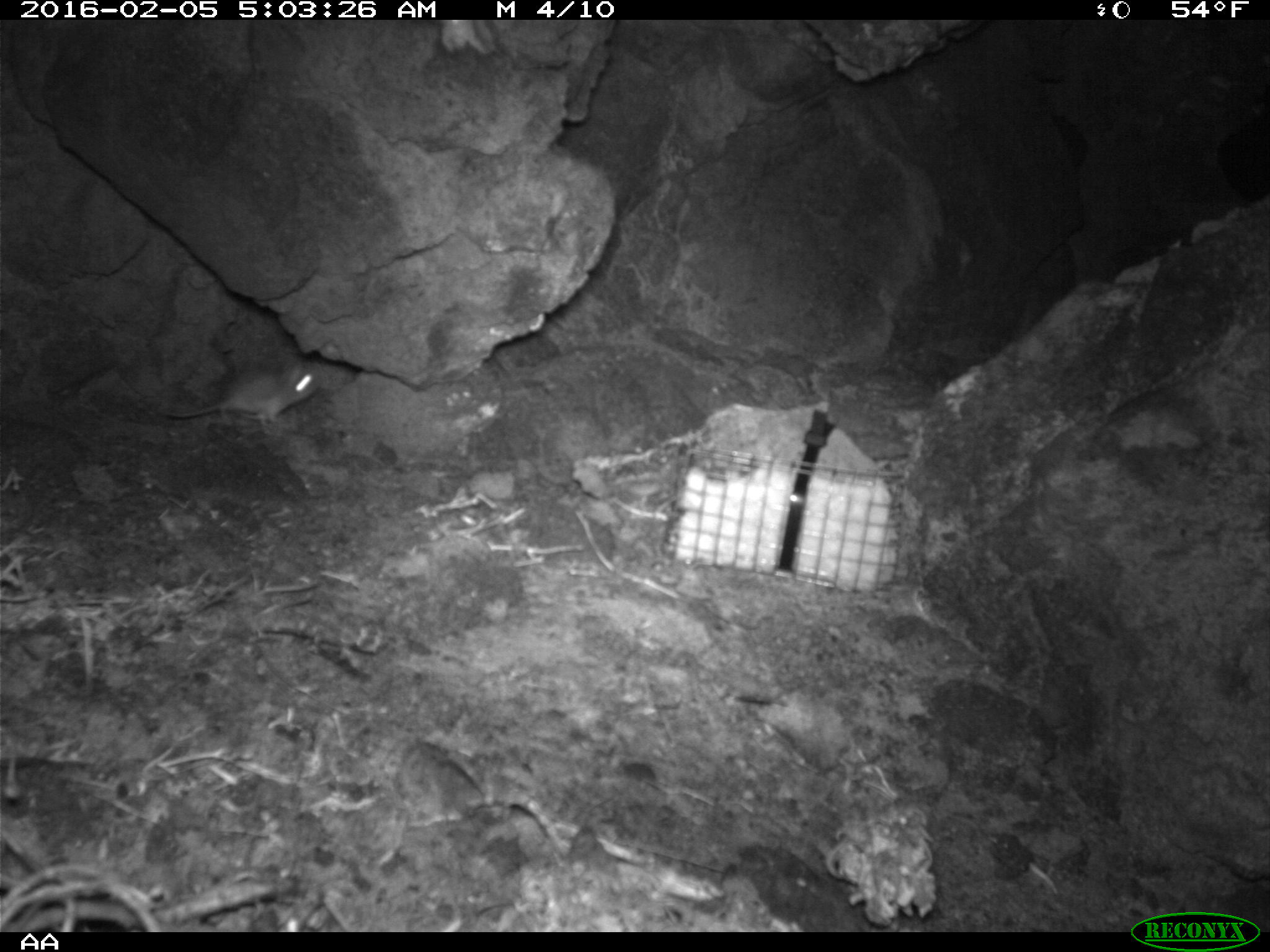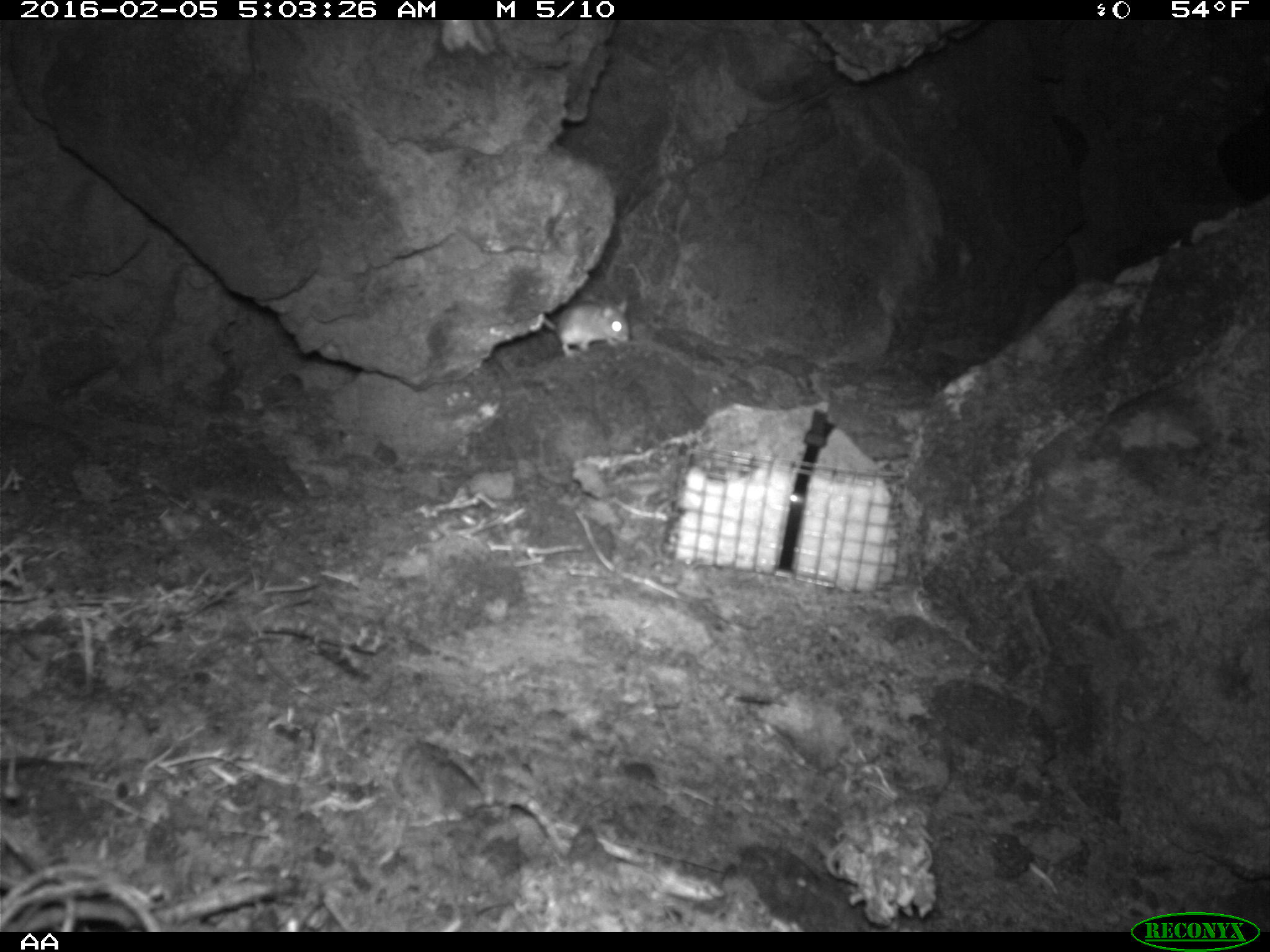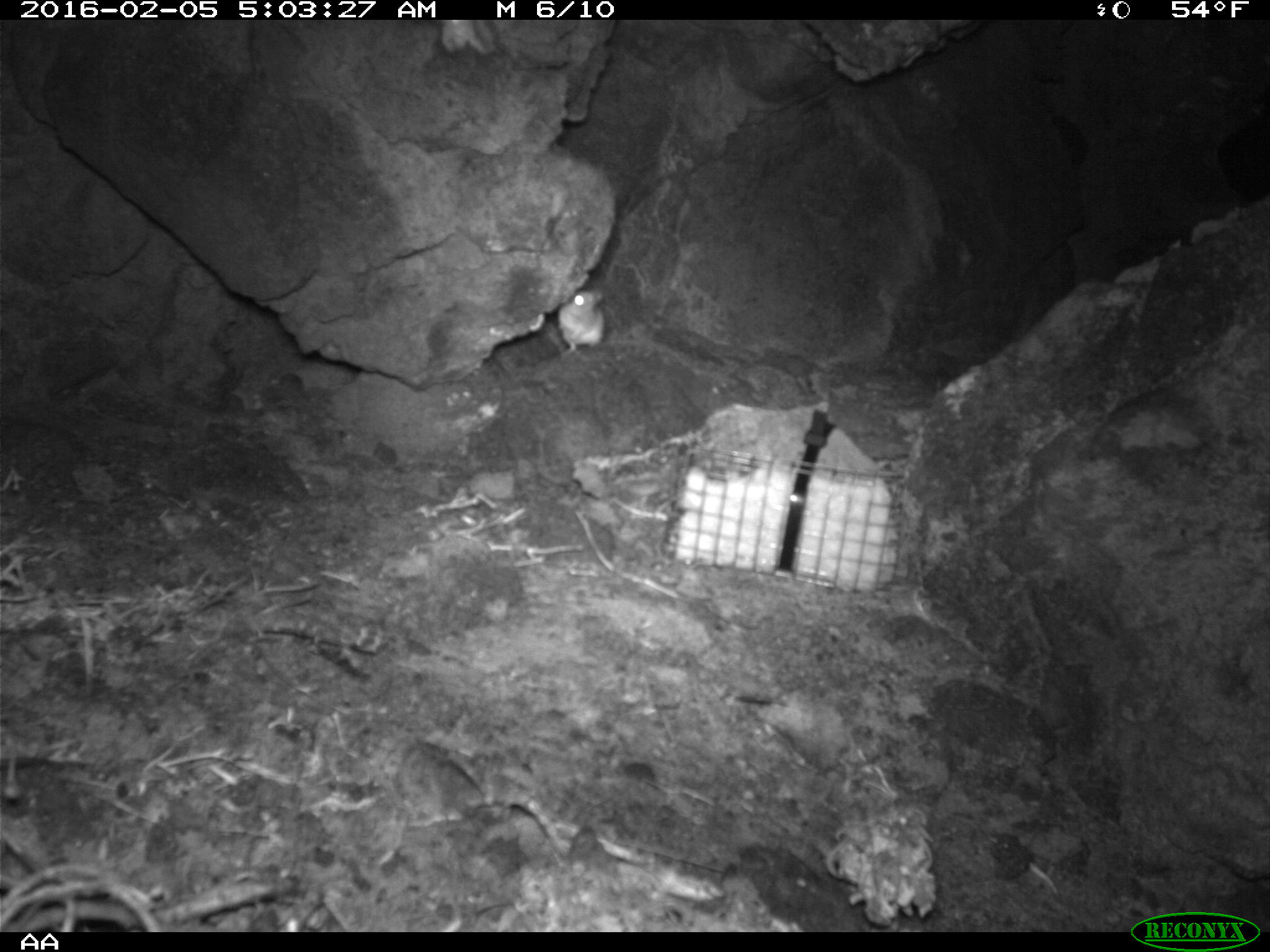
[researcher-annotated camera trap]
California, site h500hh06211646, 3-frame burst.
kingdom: Animalia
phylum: Chordata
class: Mammalia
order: Rodentia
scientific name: Rodentia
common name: rodent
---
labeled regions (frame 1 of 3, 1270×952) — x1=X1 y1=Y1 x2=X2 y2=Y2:
rodent: x1=164 y1=364 x2=318 y2=425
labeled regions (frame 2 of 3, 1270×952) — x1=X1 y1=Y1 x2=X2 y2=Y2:
rodent: x1=543 y1=296 x2=629 y2=356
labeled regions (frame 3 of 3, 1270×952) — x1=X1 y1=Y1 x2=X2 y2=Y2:
rodent: x1=557 y1=289 x2=604 y2=353